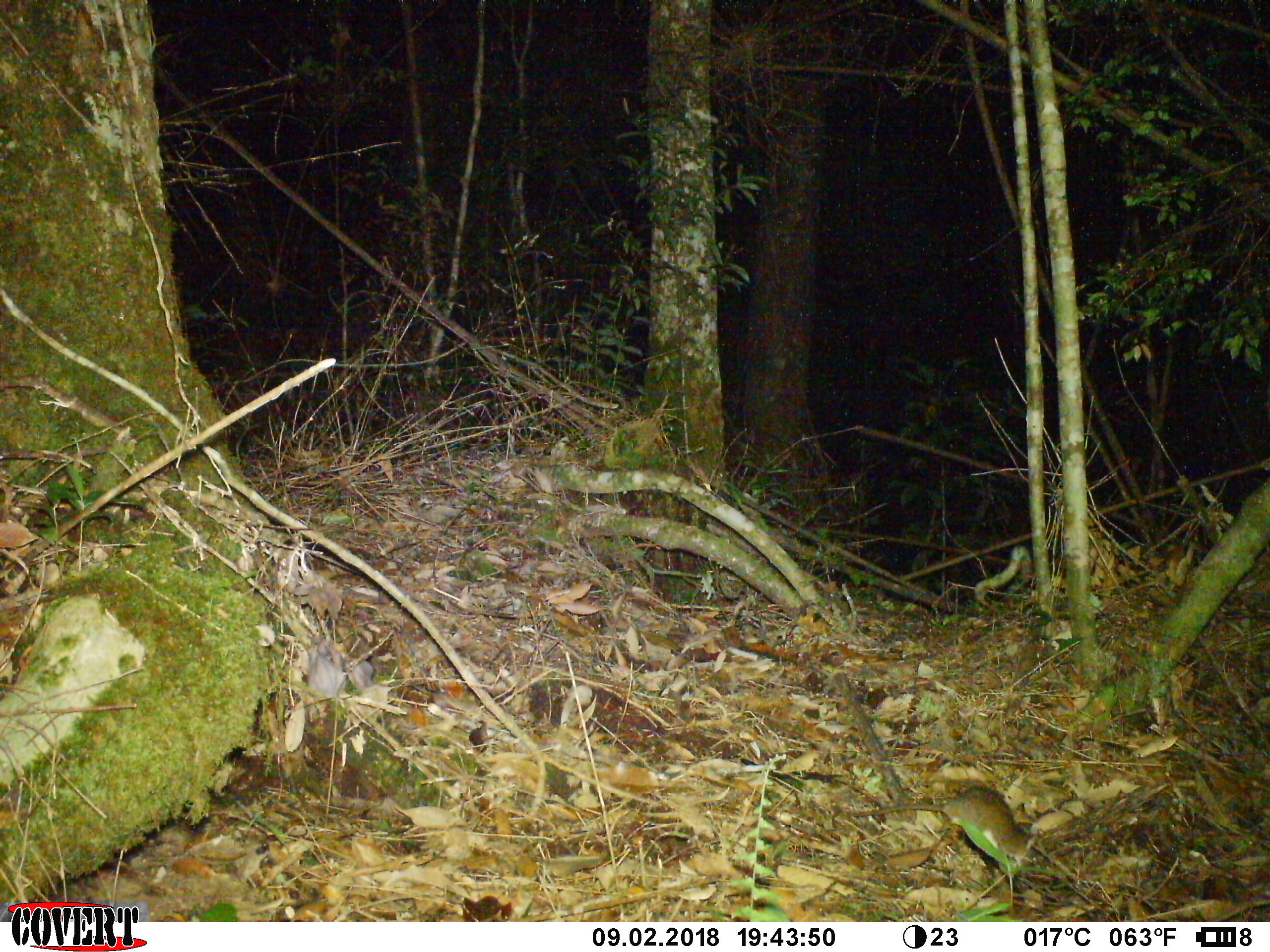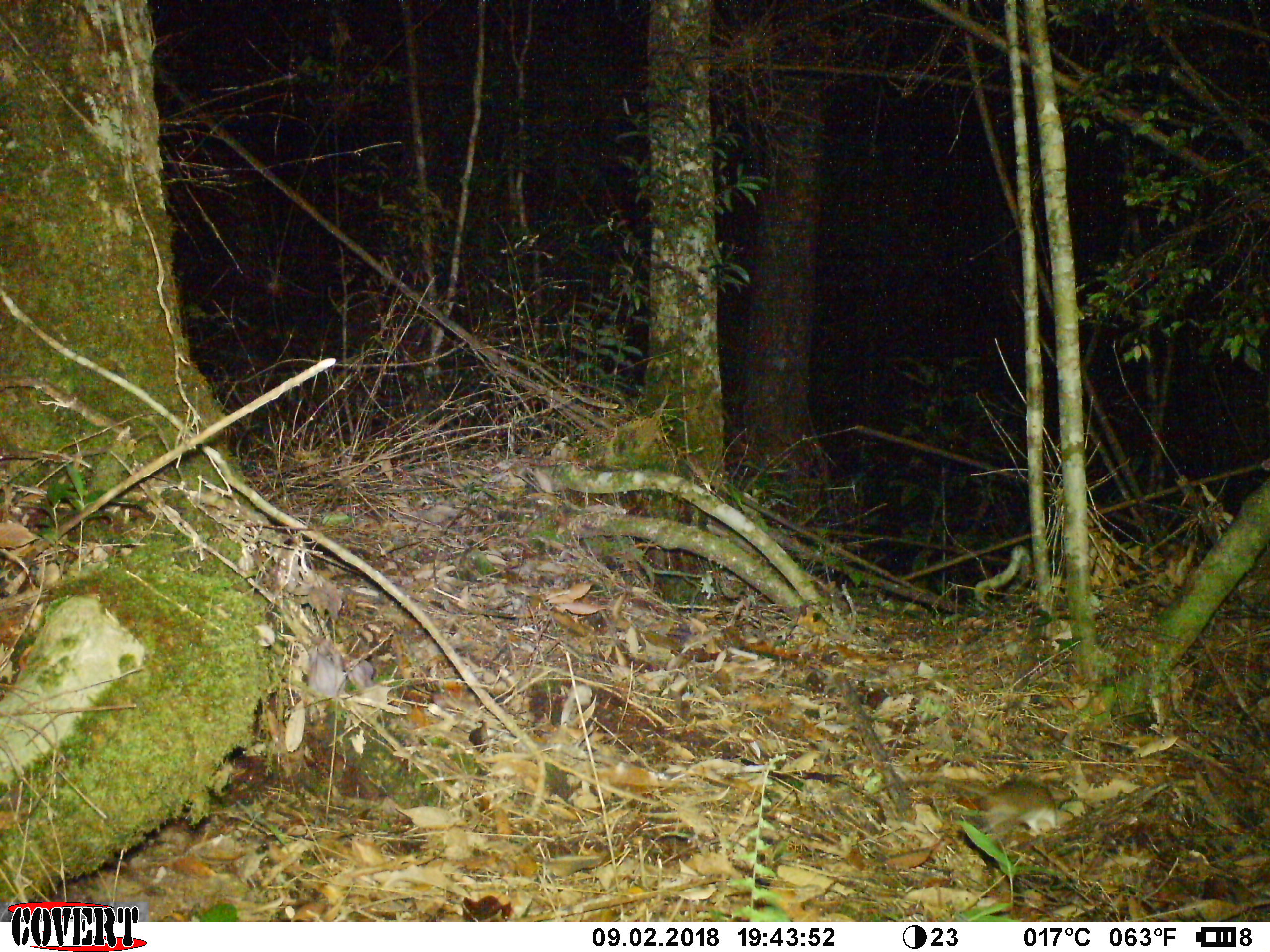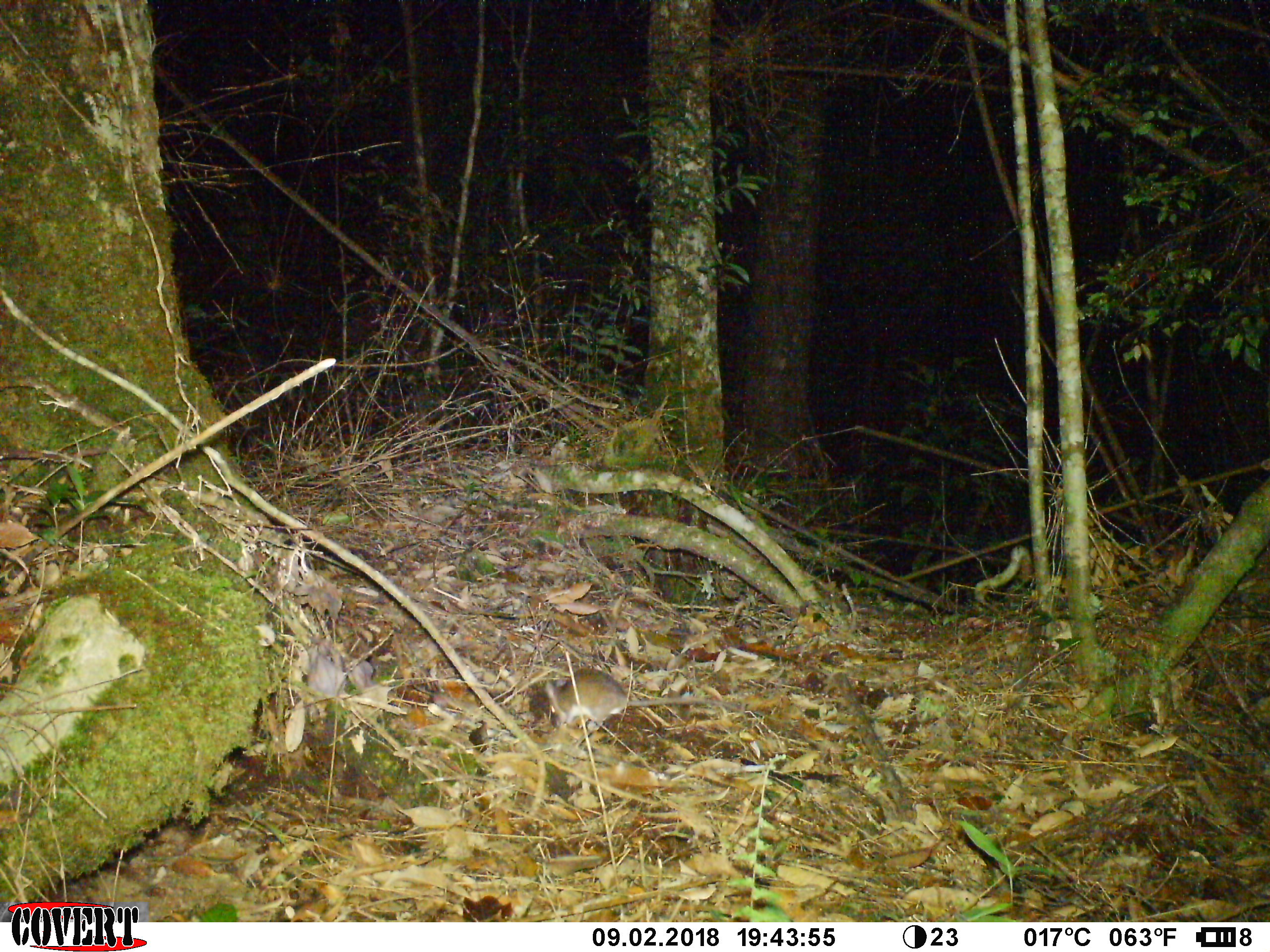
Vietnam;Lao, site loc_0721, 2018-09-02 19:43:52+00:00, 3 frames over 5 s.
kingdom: Animalia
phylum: Chordata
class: Mammalia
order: Rodentia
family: Muridae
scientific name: Muridae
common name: old-world mice and rats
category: unidentified murid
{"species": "unidentified murid (old-world mice and rats) (Muridae)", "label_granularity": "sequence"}